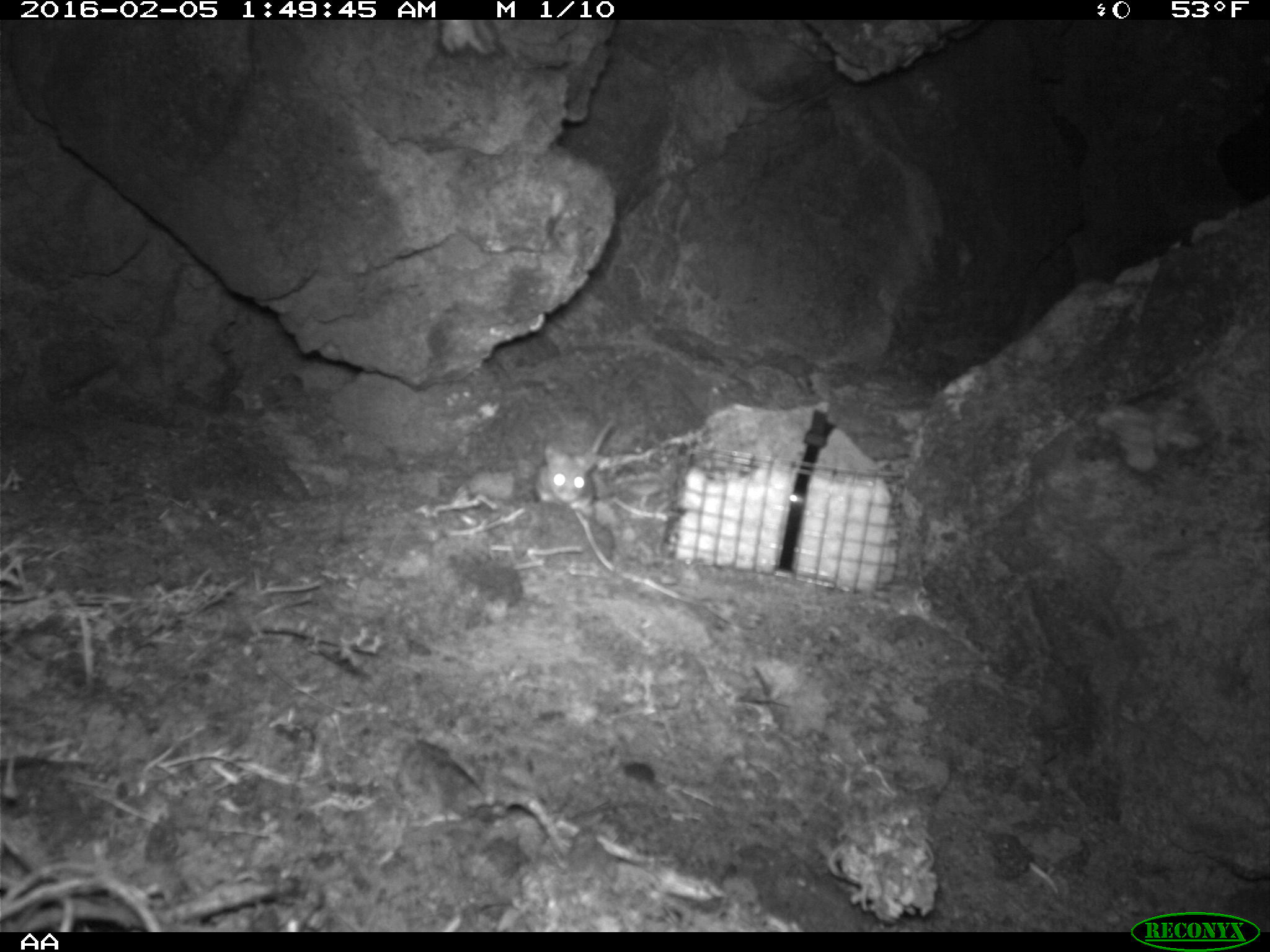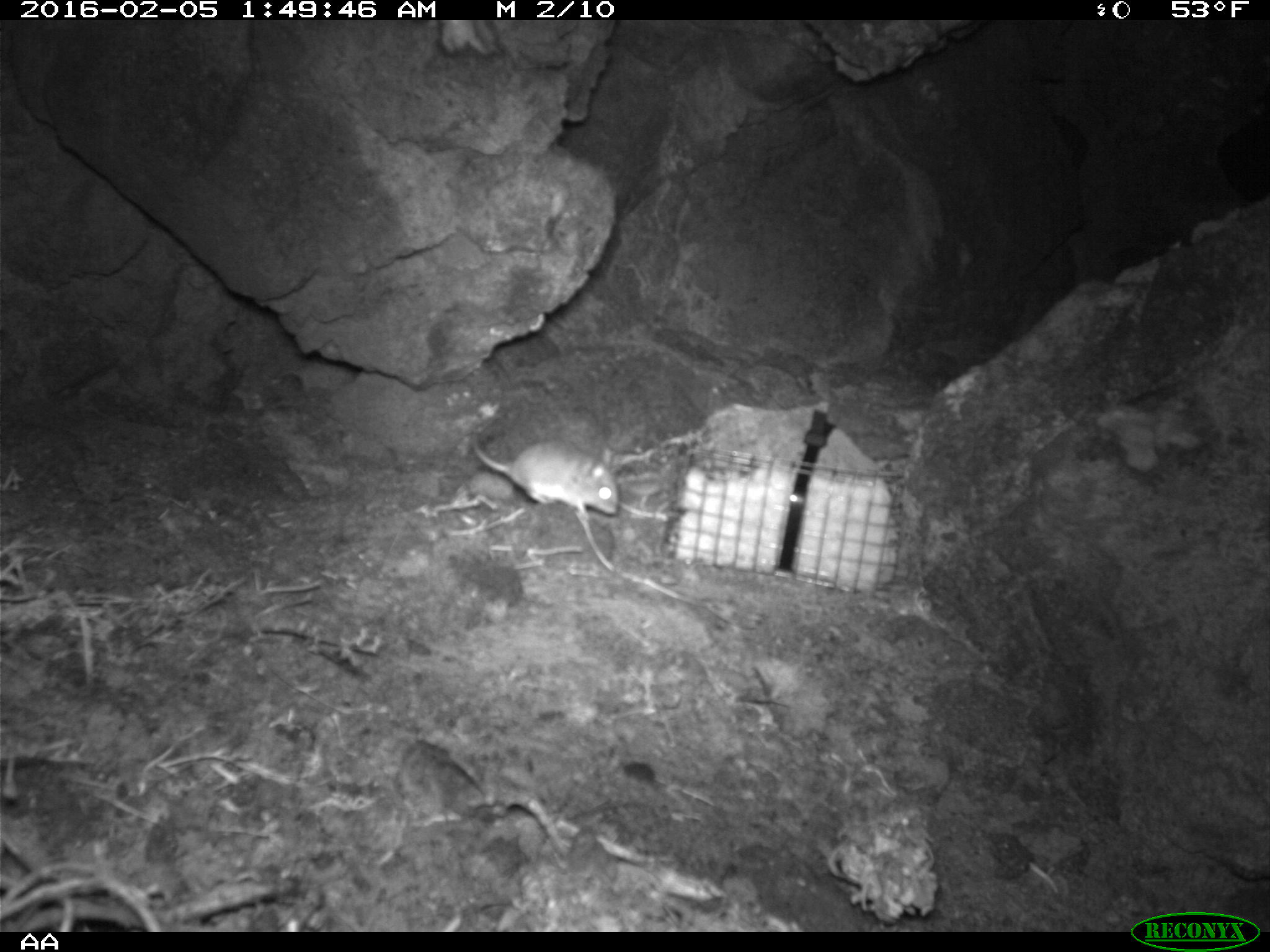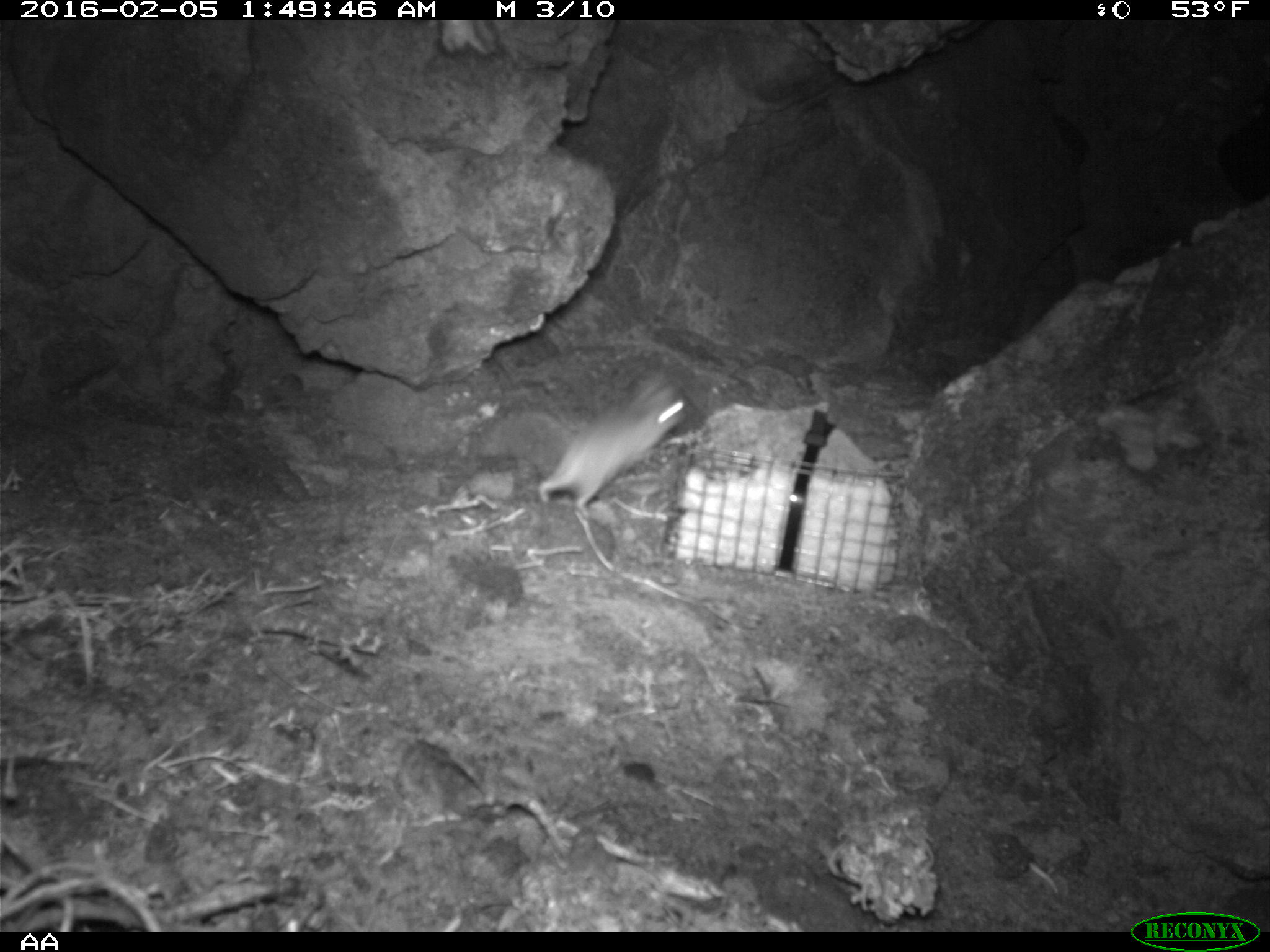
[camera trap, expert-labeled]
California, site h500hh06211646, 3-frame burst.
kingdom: Animalia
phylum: Chordata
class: Mammalia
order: Rodentia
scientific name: Rodentia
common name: rodent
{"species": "rodent (Rodentia)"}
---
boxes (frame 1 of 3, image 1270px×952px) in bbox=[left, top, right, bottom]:
rodent: bbox=[535, 416, 617, 511]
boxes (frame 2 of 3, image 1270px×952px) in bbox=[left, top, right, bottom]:
rodent: bbox=[473, 430, 618, 521]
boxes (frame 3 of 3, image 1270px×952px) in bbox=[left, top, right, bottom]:
rodent: bbox=[535, 377, 703, 519]